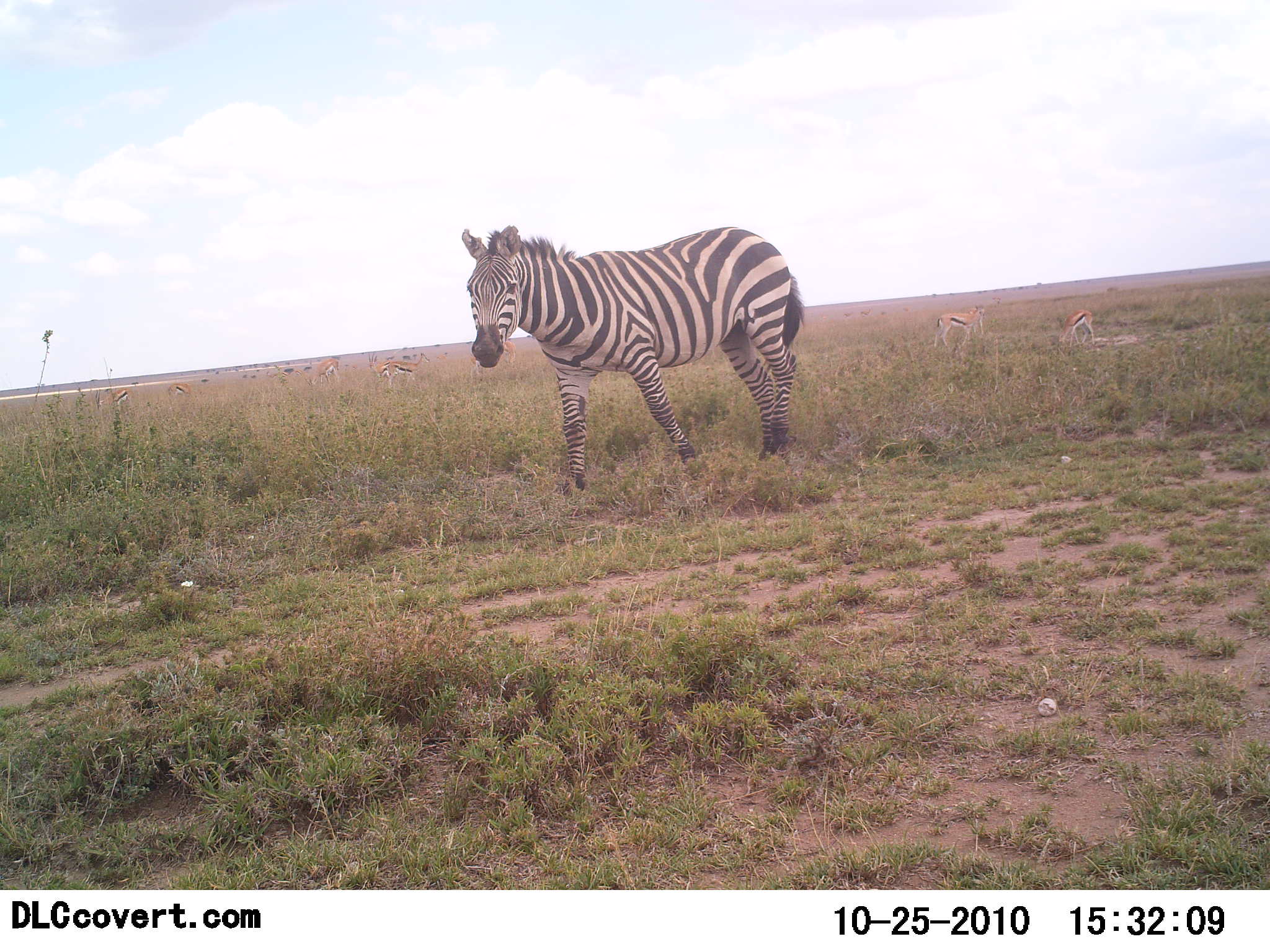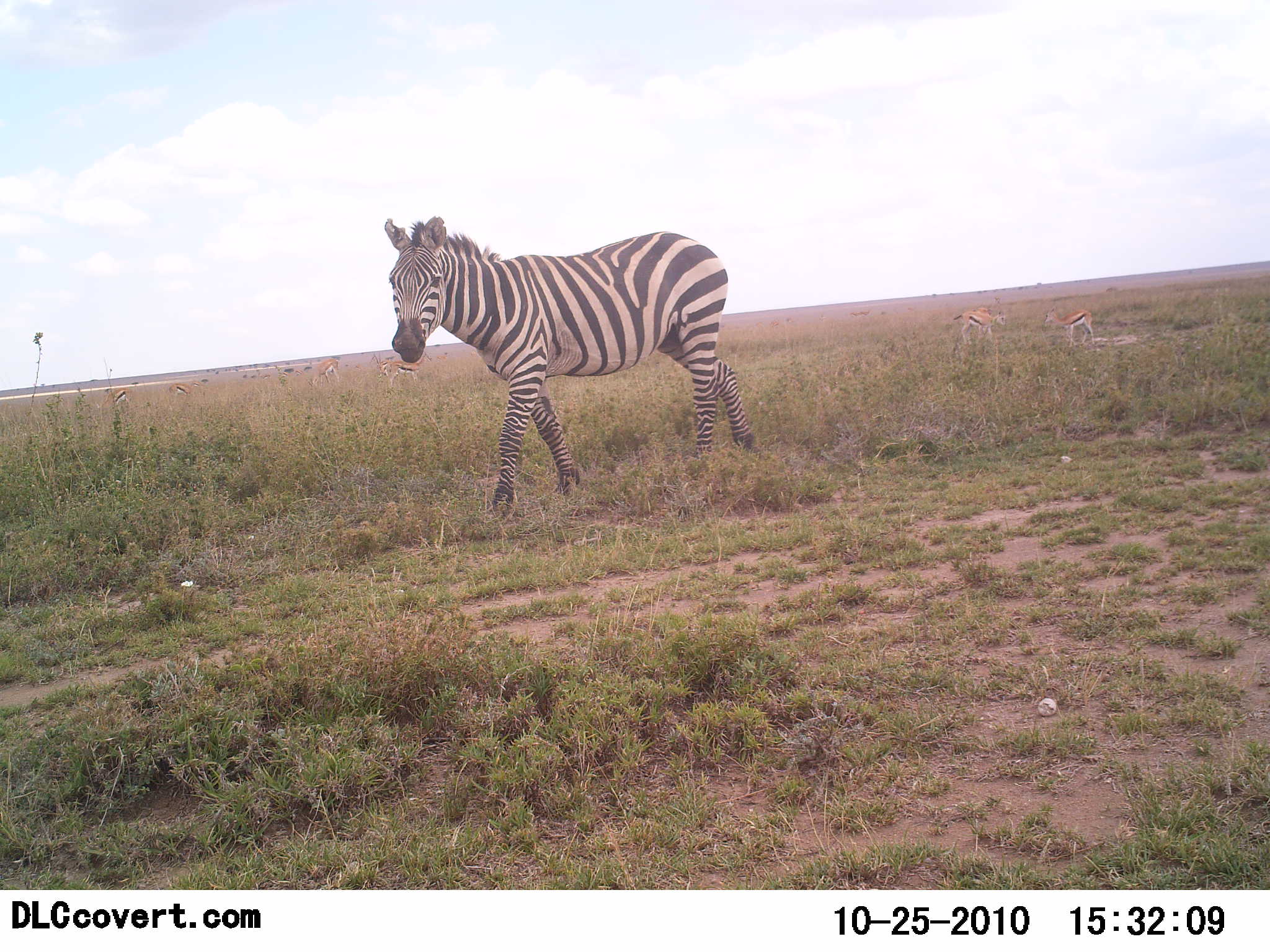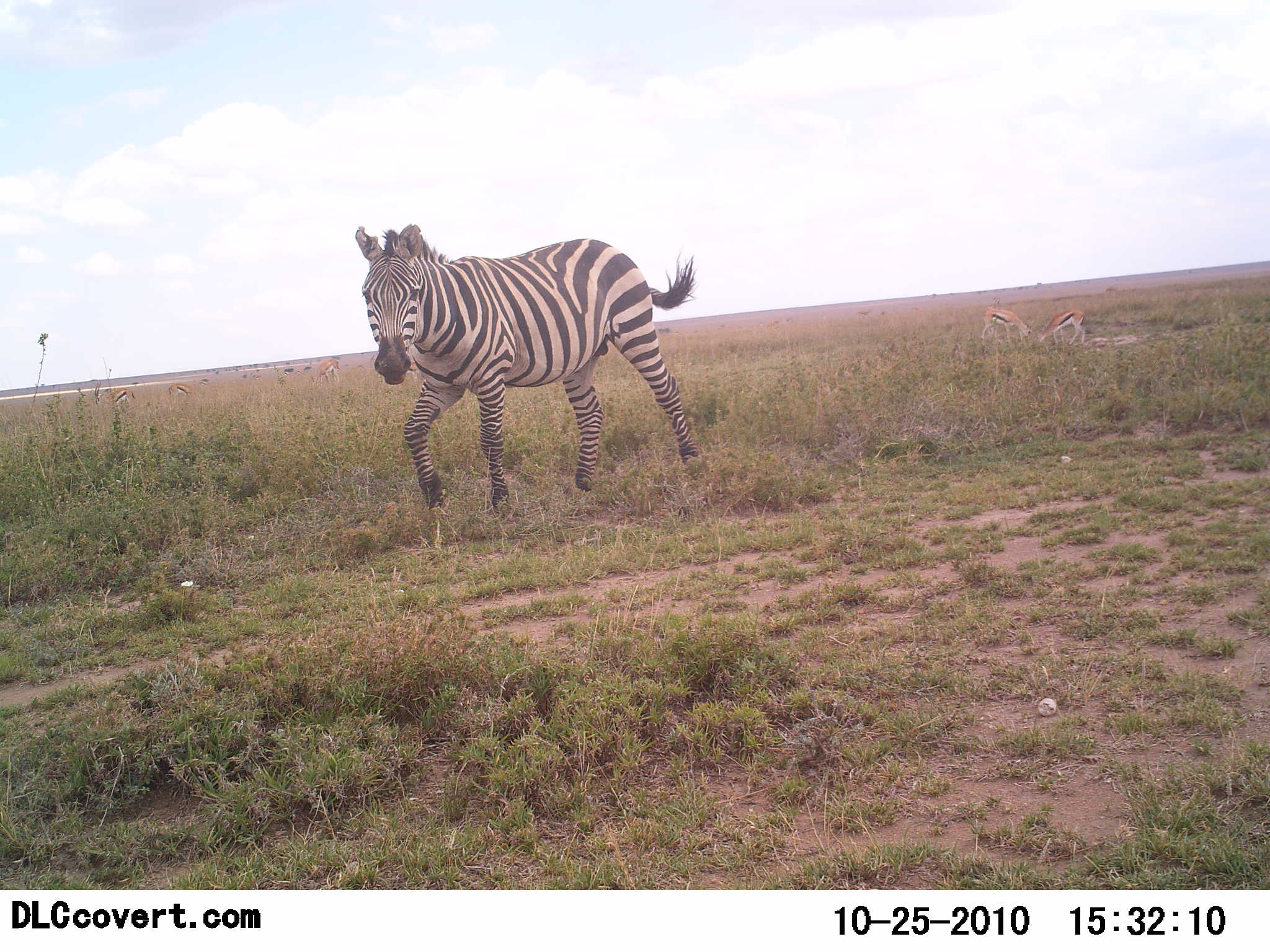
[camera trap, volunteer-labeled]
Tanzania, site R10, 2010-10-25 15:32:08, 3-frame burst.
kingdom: Animalia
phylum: Chordata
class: Mammalia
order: Artiodactyla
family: Bovidae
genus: Eudorcas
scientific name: Eudorcas thomsonii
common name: thomson's gazelle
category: gazellethomsons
Gazellethomsons (thomson's gazelle) (Eudorcas thomsonii), count 2. Behavior (volunteer vote fractions): standing 38%, resting 0%, moving 38%, interacting 8%. Young present (vote fraction): 8%. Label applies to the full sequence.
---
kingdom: Animalia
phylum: Chordata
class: Mammalia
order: Perissodactyla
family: Equidae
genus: Equus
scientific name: Equus quagga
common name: plains zebra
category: zebra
Zebra (plains zebra) (Equus quagga), count 1. Behavior (volunteer vote fractions): standing 9%, resting 0%, moving 100%, interacting 0%. Young present (vote fraction): 0%. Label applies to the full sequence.